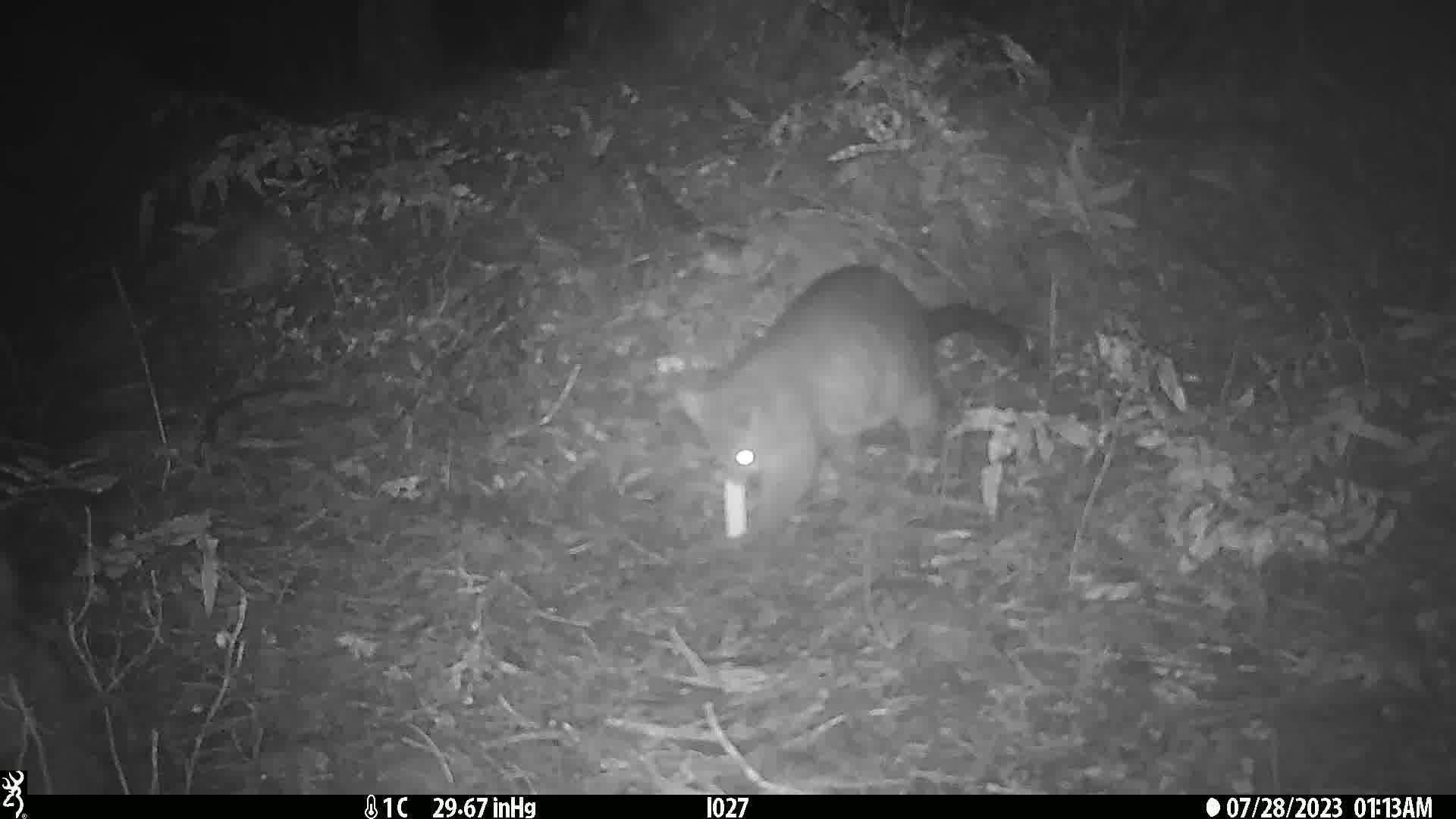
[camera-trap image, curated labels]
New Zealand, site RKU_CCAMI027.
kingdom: Animalia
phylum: Chordata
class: Mammalia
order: Diprotodontia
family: Phalangeridae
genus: Trichosurus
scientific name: Trichosurus vulpecula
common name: common brushtail possum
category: possum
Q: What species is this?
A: Possum (common brushtail possum) (Trichosurus vulpecula).